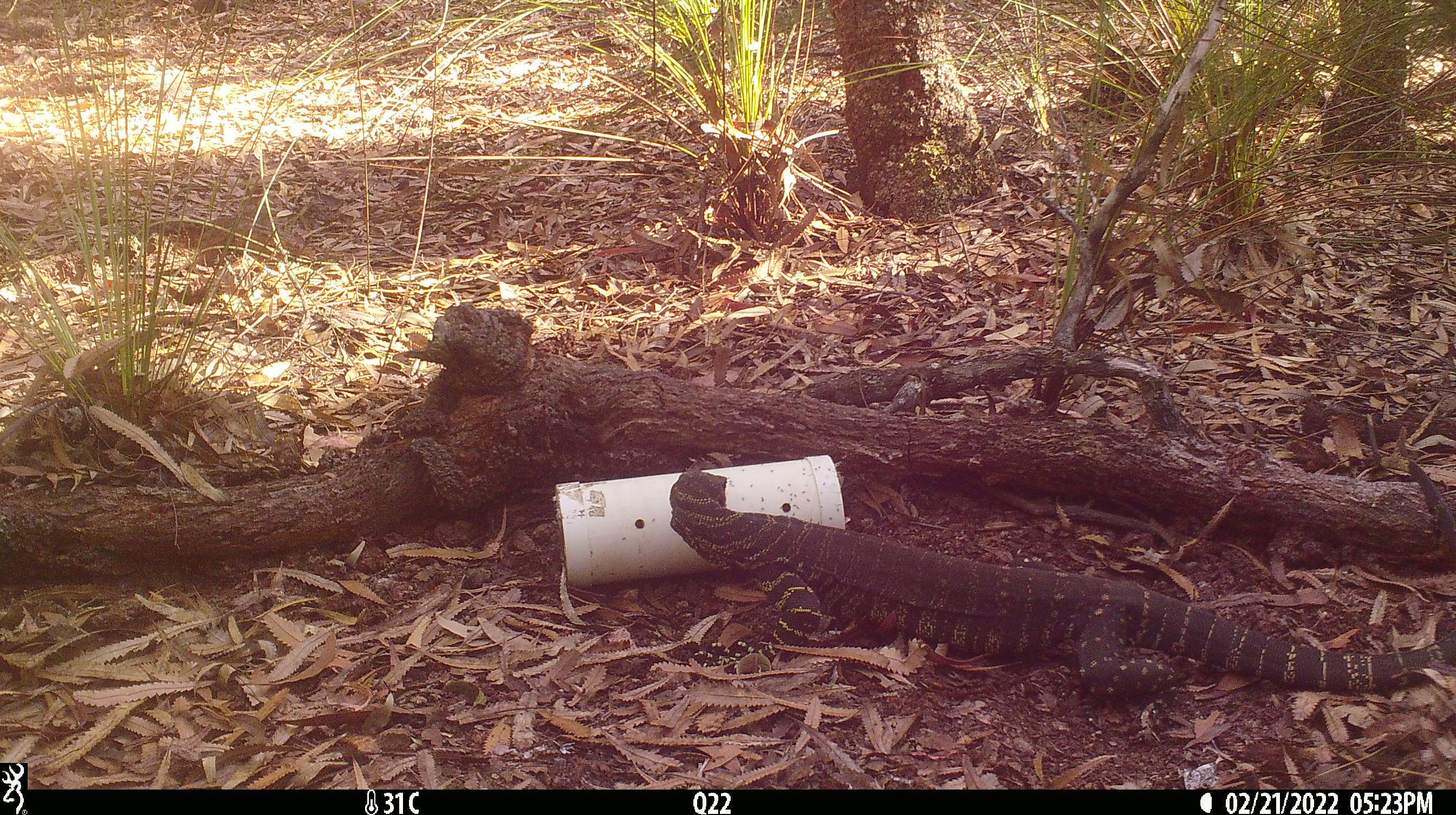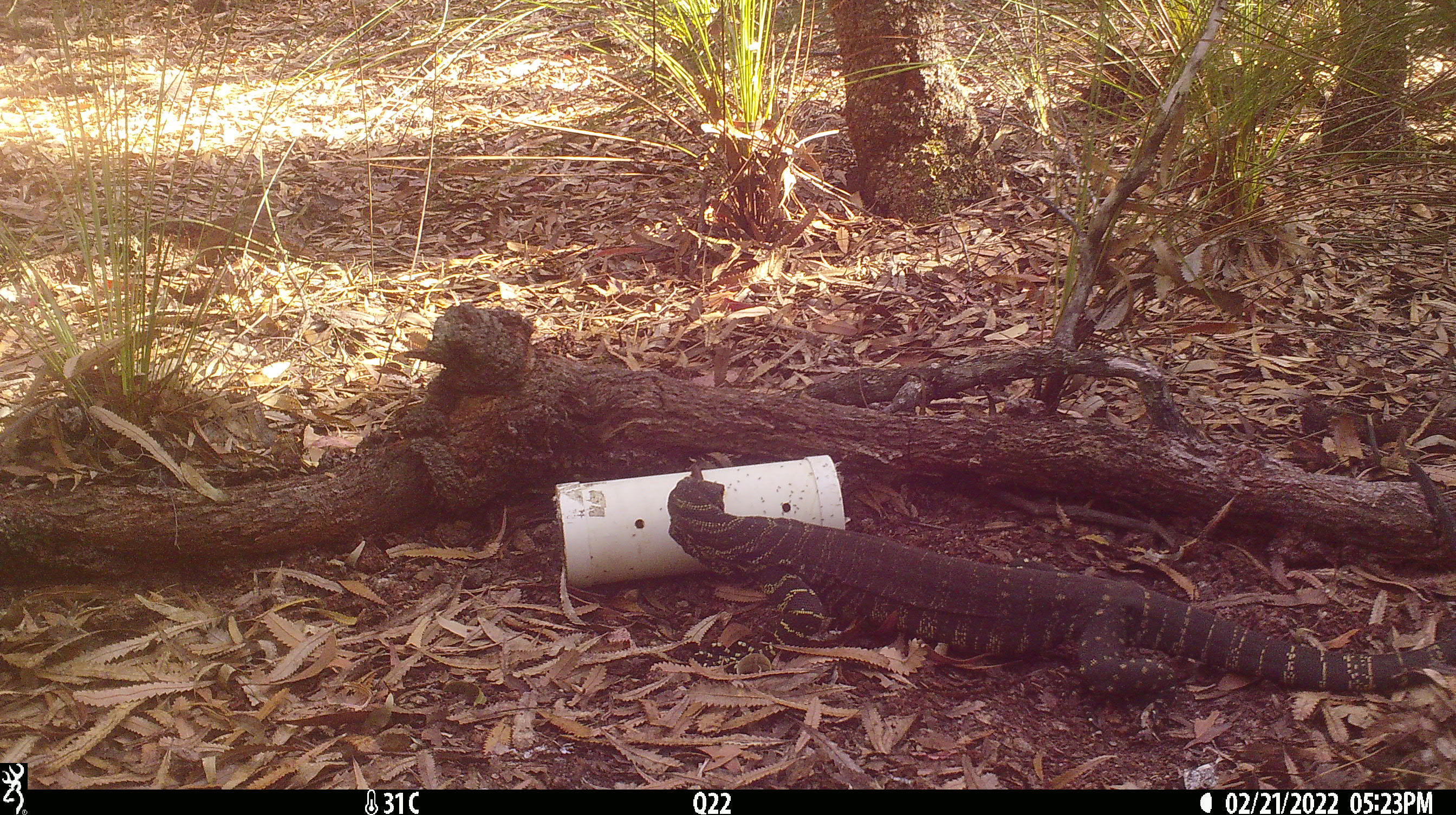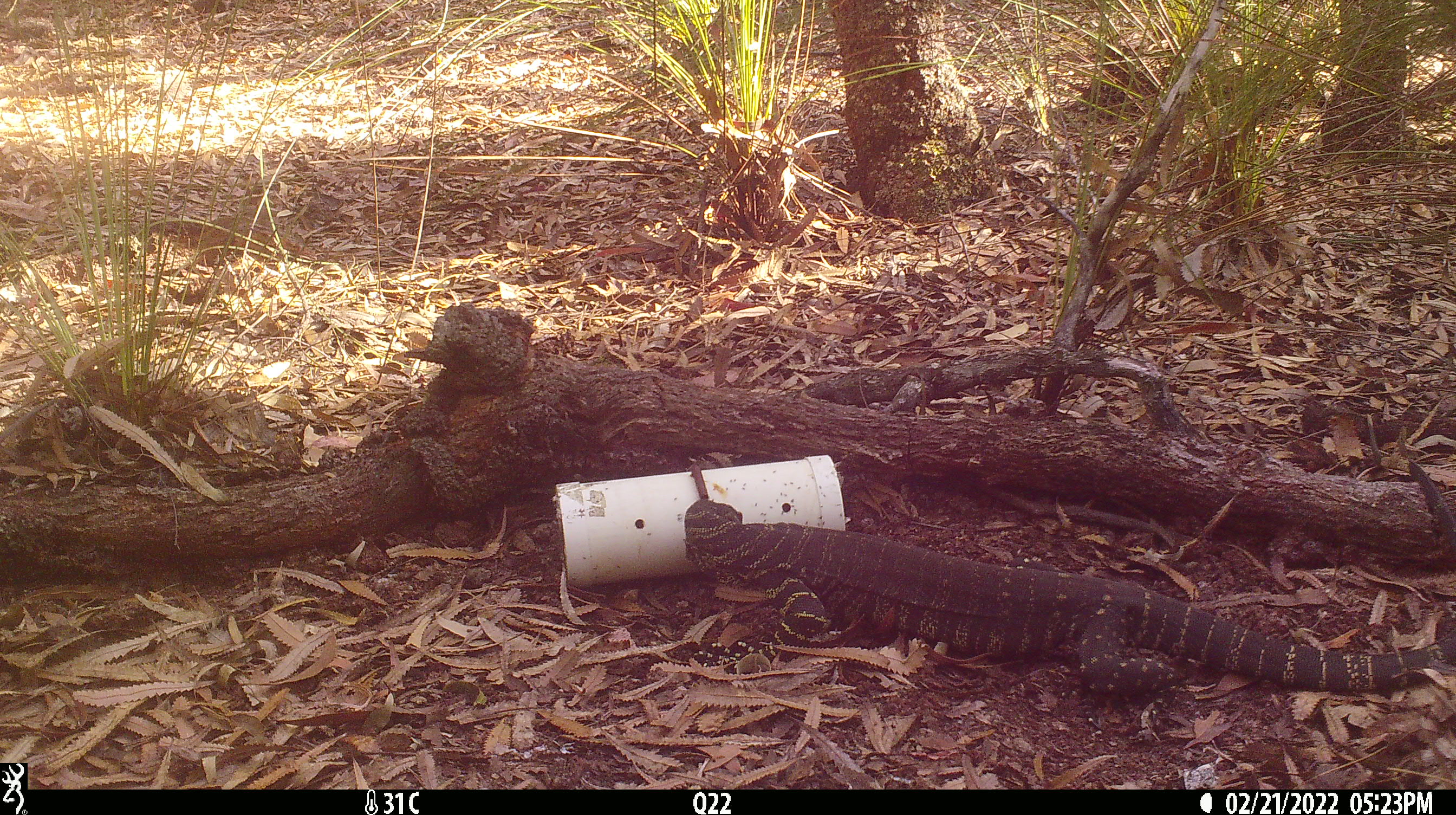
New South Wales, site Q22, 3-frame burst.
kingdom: Animalia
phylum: Chordata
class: Reptilia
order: Squamata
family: Varanidae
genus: Varanus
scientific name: Varanus varius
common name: lace monitor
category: goanna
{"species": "goanna (lace monitor) (Varanus varius)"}